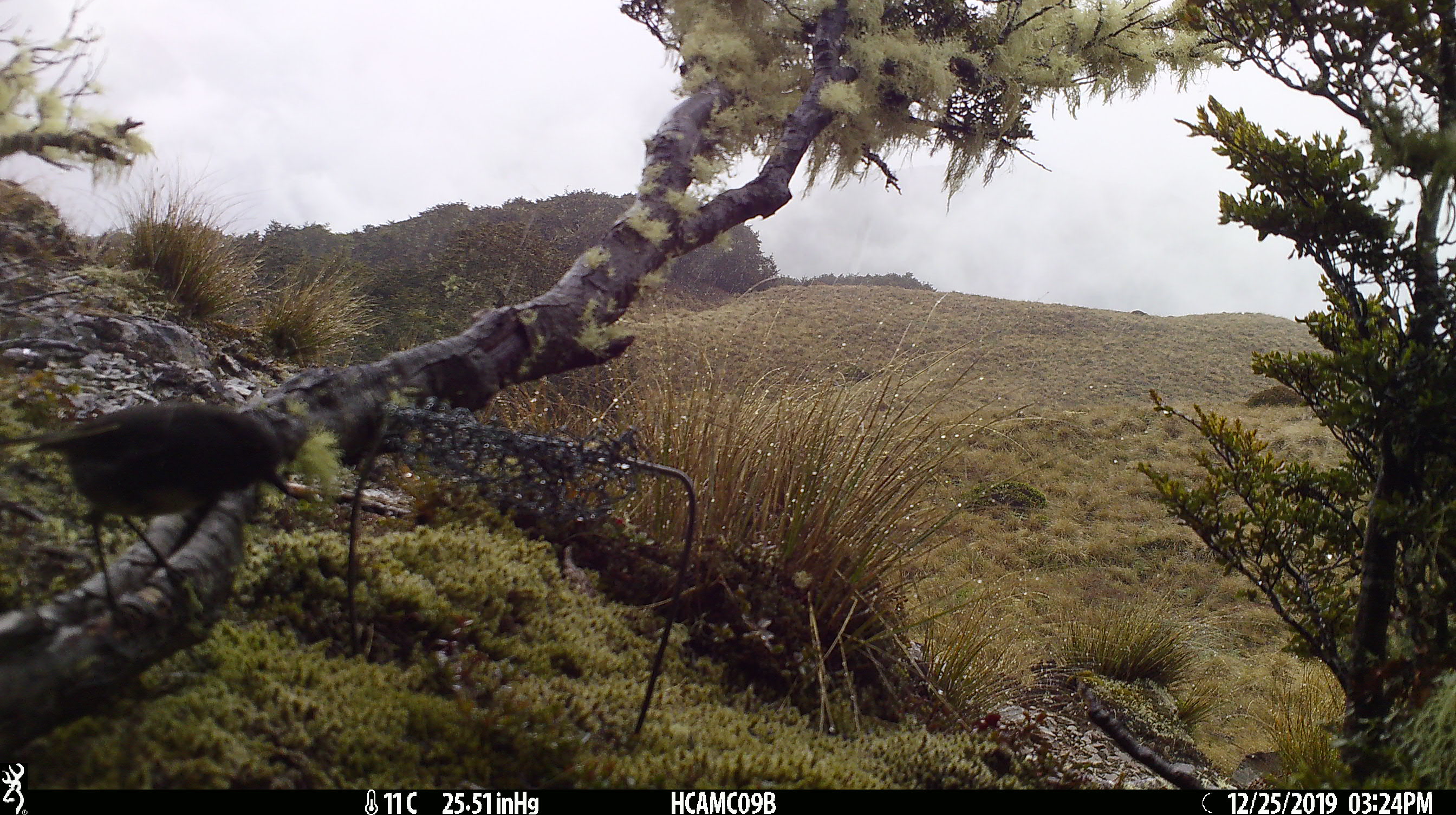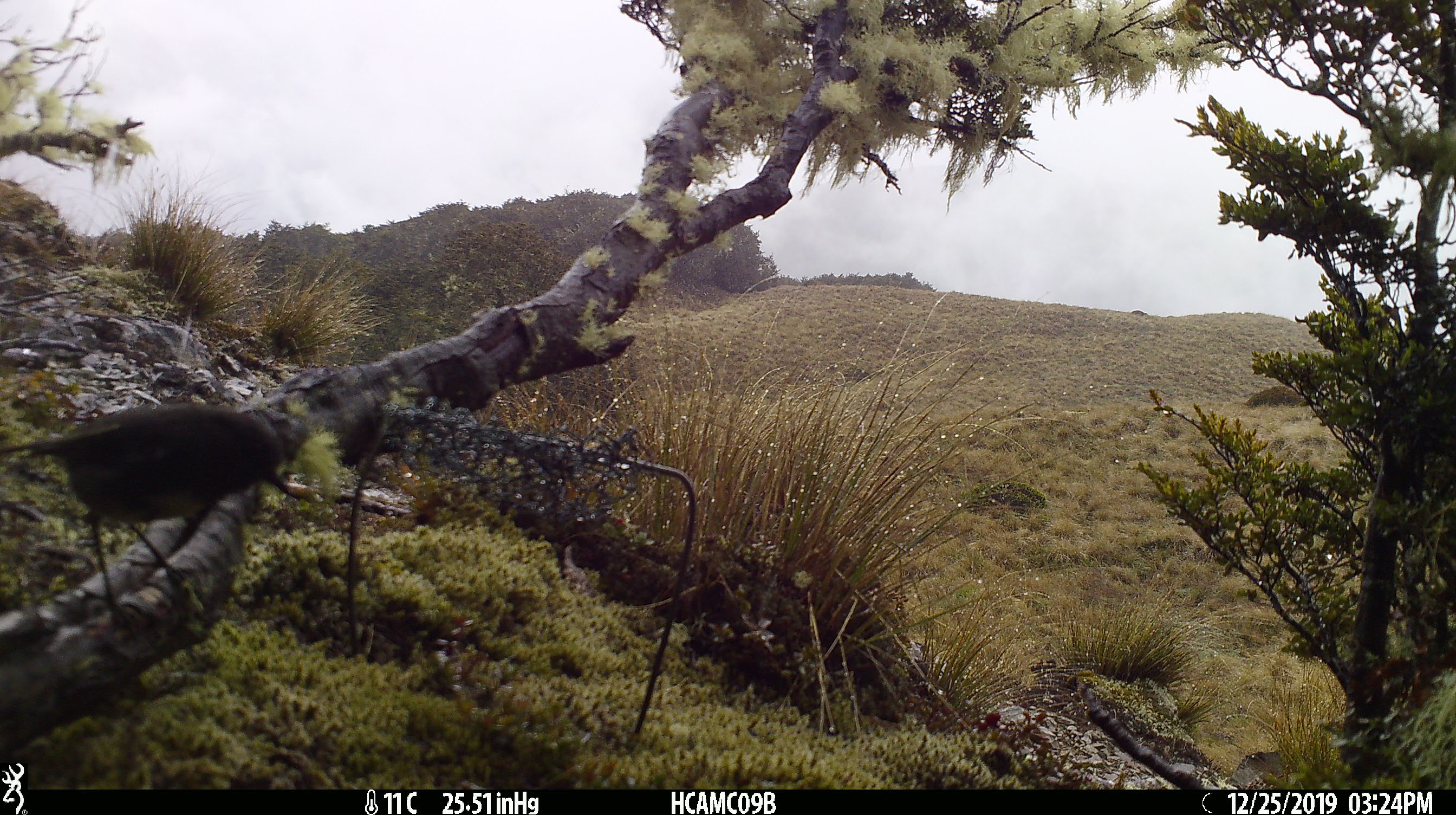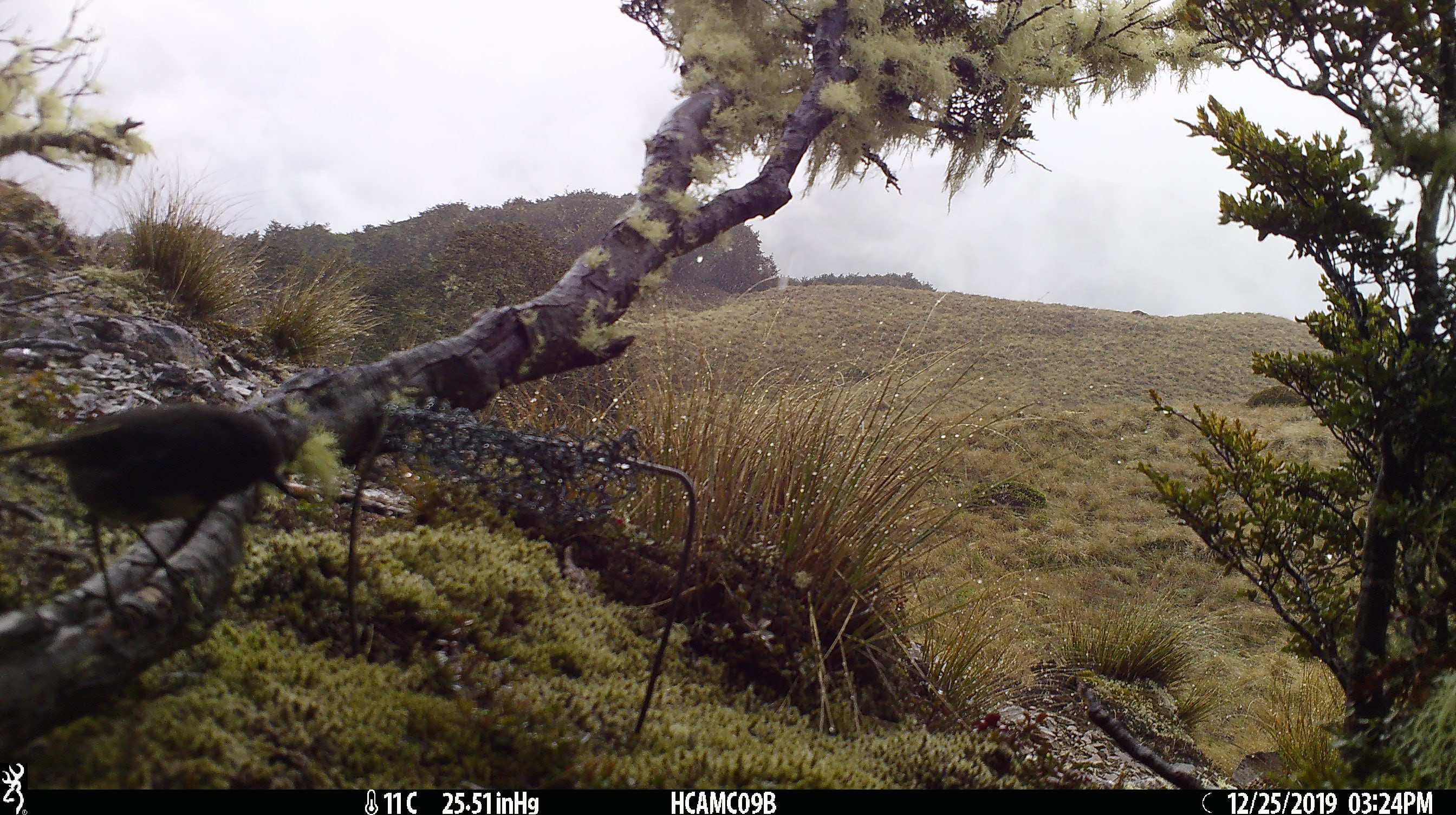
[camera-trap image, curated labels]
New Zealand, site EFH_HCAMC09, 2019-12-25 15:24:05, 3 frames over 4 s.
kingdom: Animalia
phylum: Chordata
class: Aves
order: Passeriformes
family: Petroicidae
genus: Petroica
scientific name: Petroica australis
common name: new zealand robin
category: robin